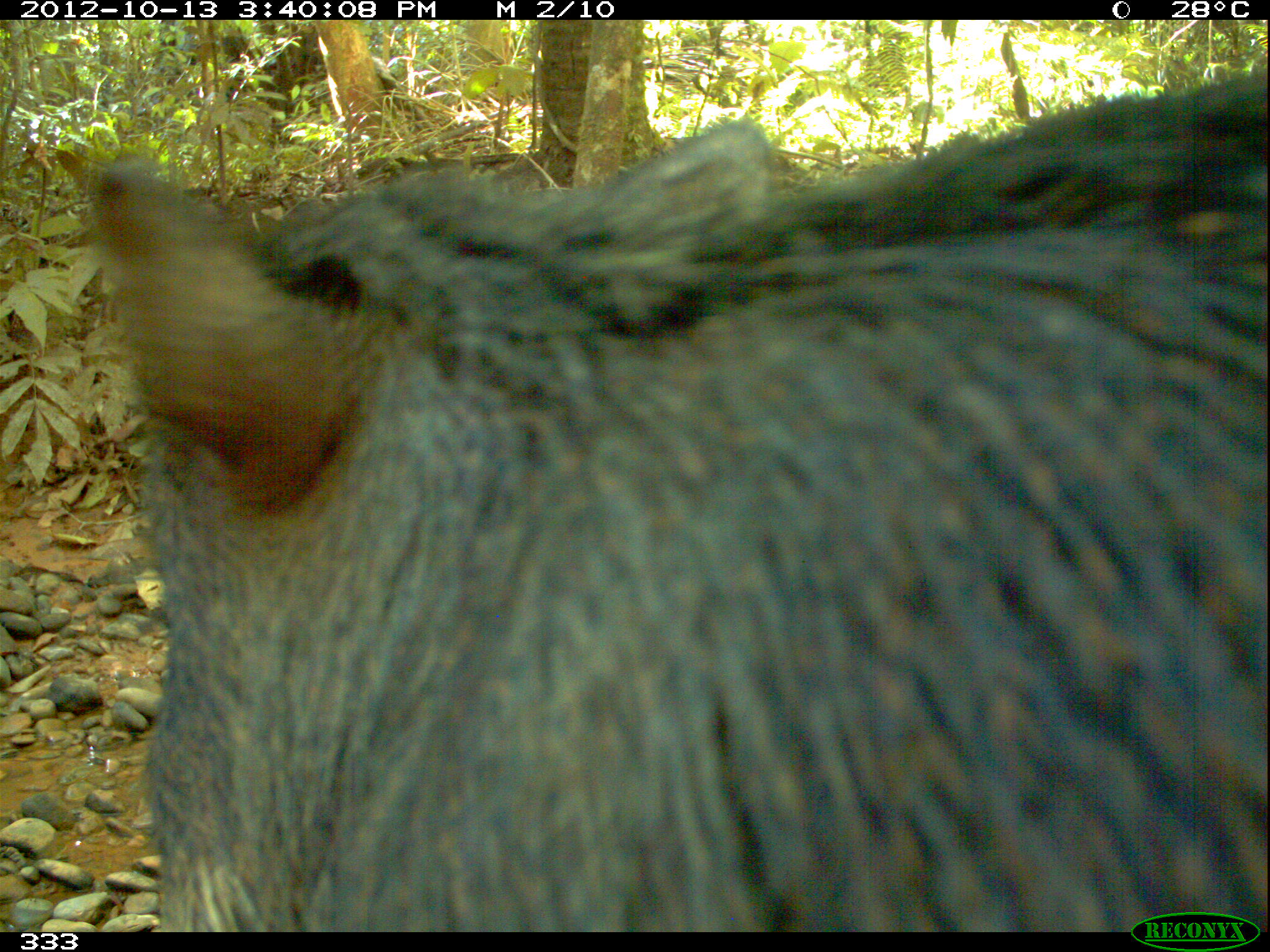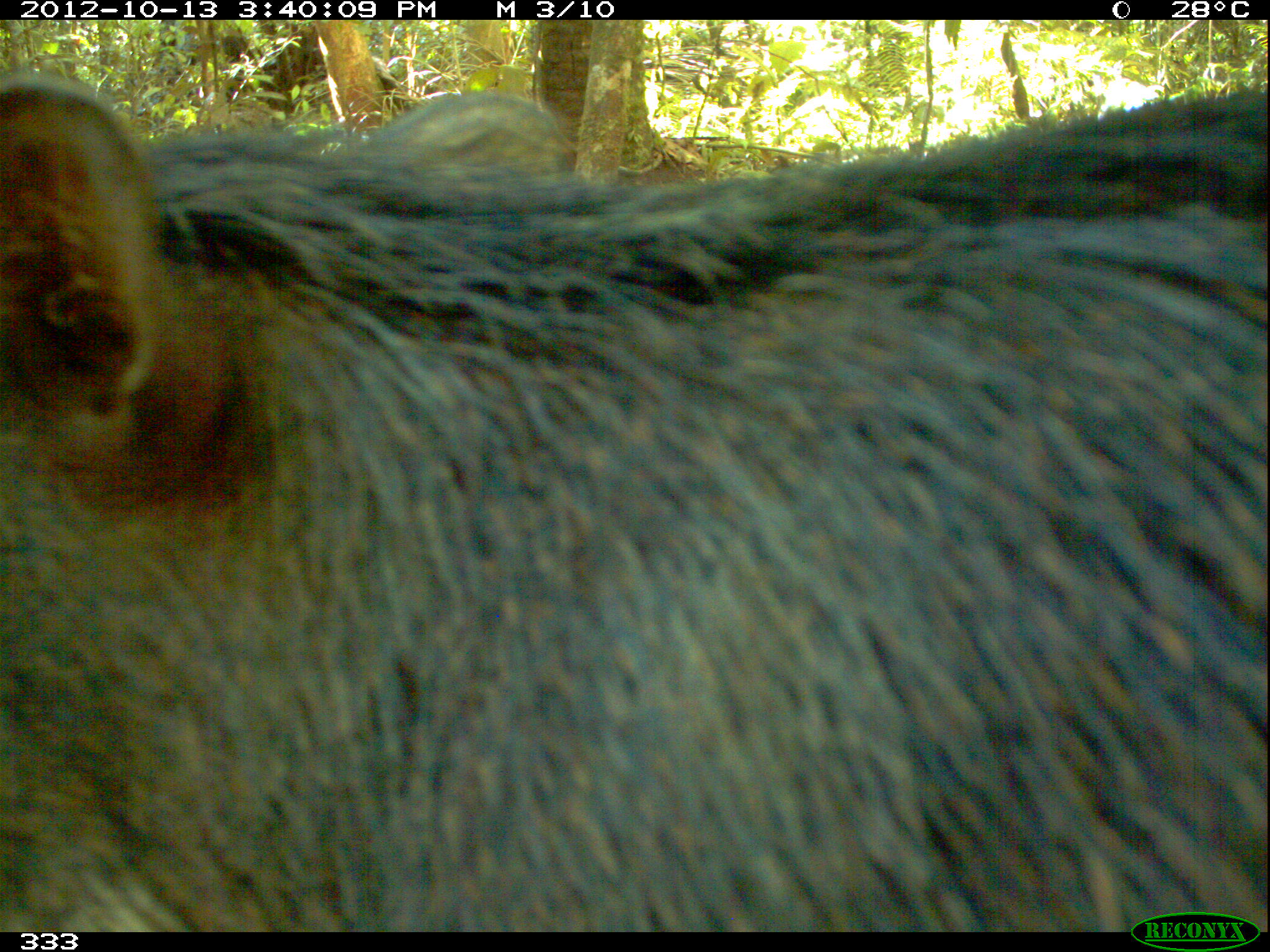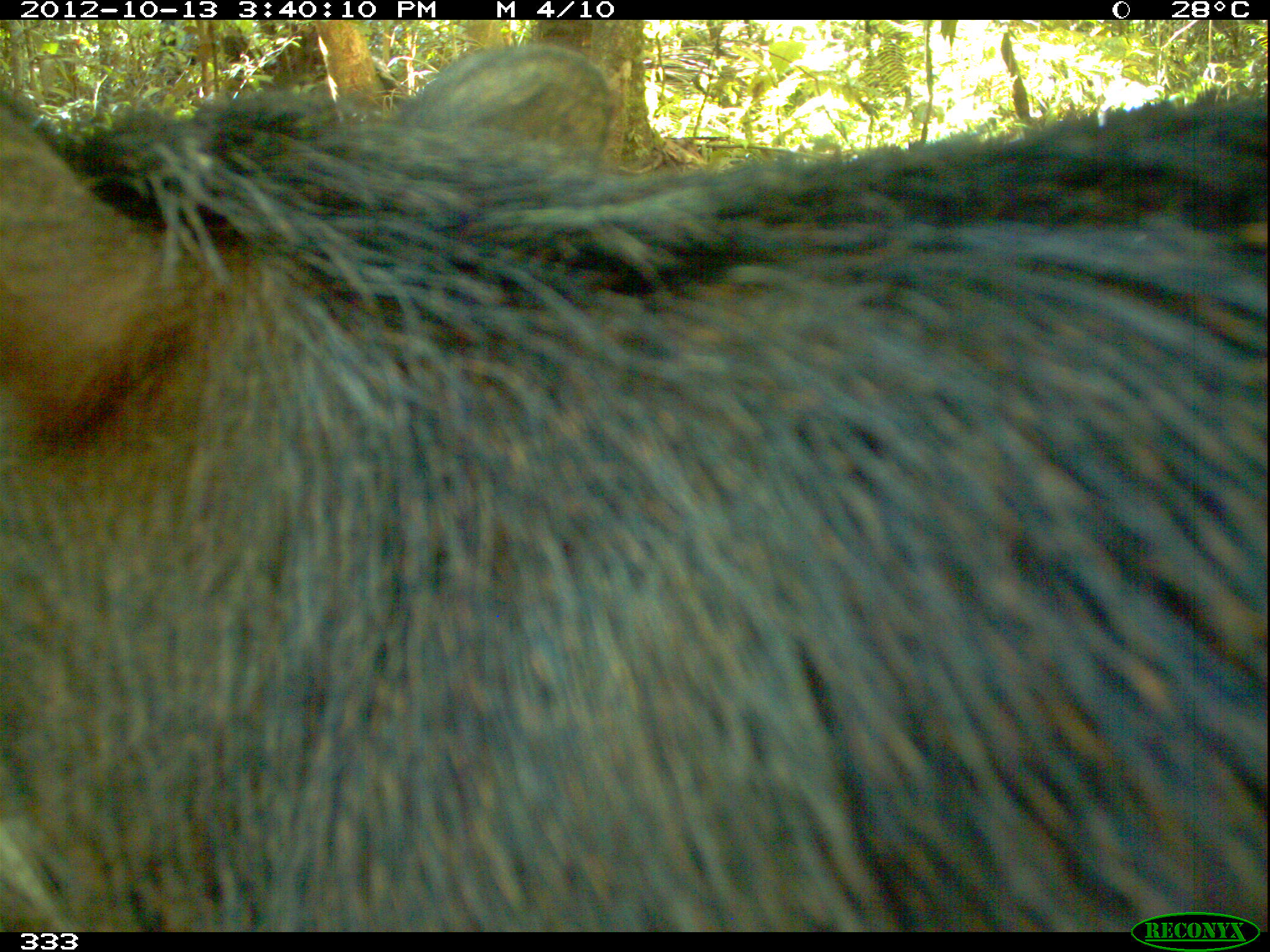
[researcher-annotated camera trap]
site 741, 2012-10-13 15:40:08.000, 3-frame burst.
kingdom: Animalia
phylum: Chordata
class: Mammalia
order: Artiodactyla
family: Tayassuidae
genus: Tayassu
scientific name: Tayassu pecari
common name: white-lipped peccary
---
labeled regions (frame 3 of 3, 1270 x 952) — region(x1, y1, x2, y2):
tayassu pecari: region(0, 42, 1270, 932)